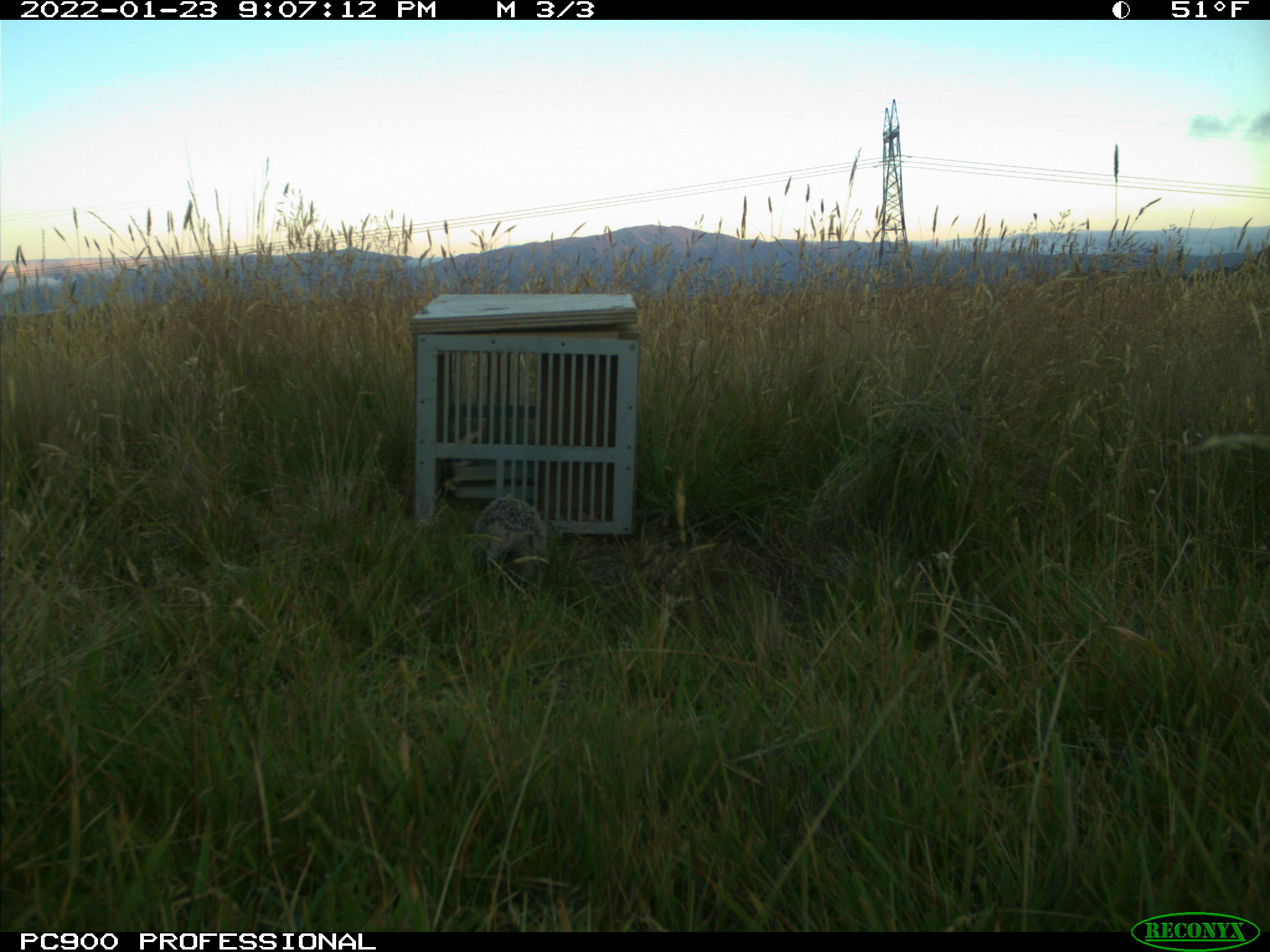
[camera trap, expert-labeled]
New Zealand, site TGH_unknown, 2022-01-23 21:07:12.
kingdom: Animalia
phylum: Chordata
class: Mammalia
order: Eulipotyphla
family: Erinaceidae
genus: Erinaceus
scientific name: Erinaceus europaeus europaeus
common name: european hedgehog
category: hedgehog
Hedgehog (european hedgehog) (Erinaceus europaeus europaeus).